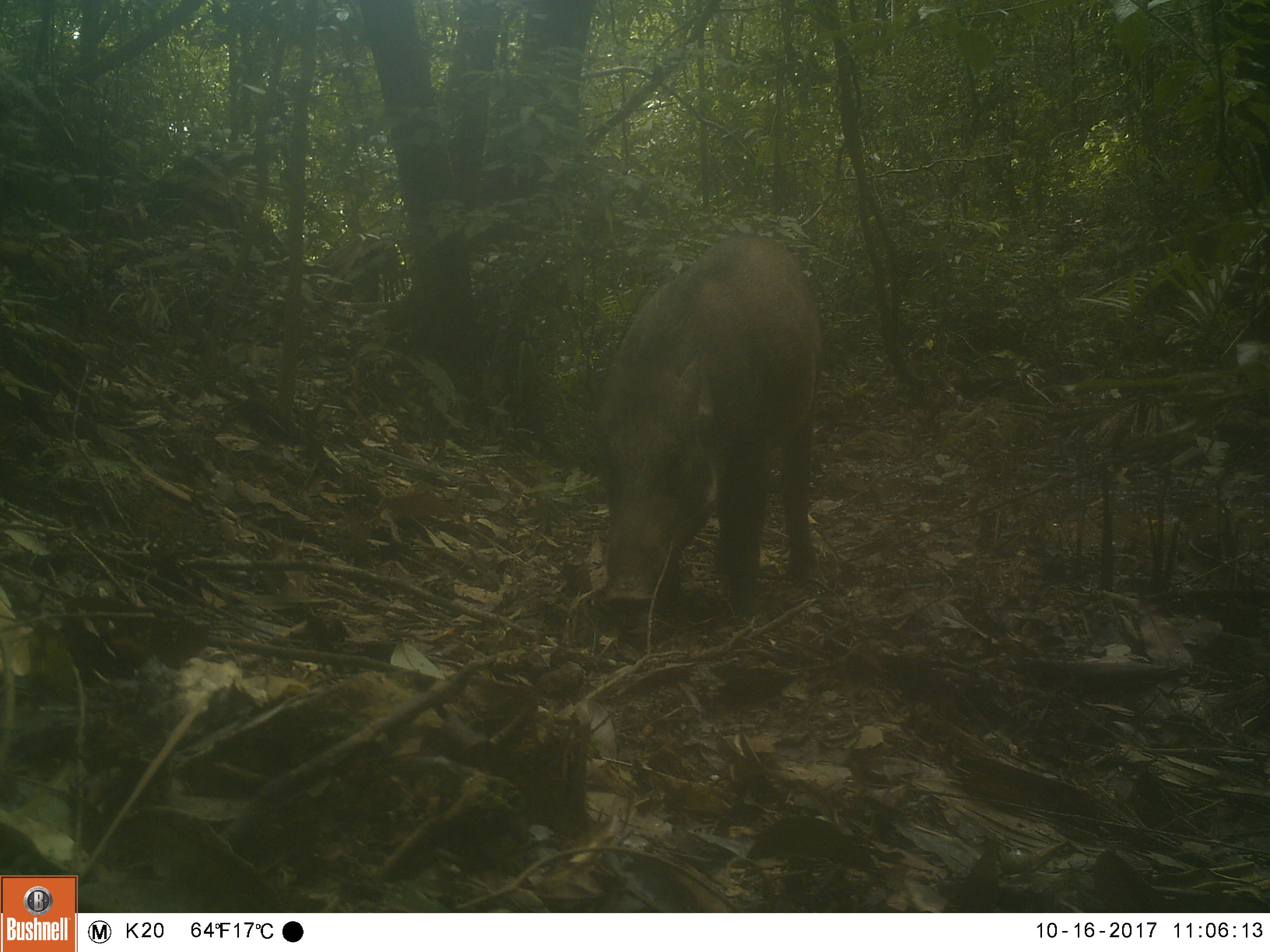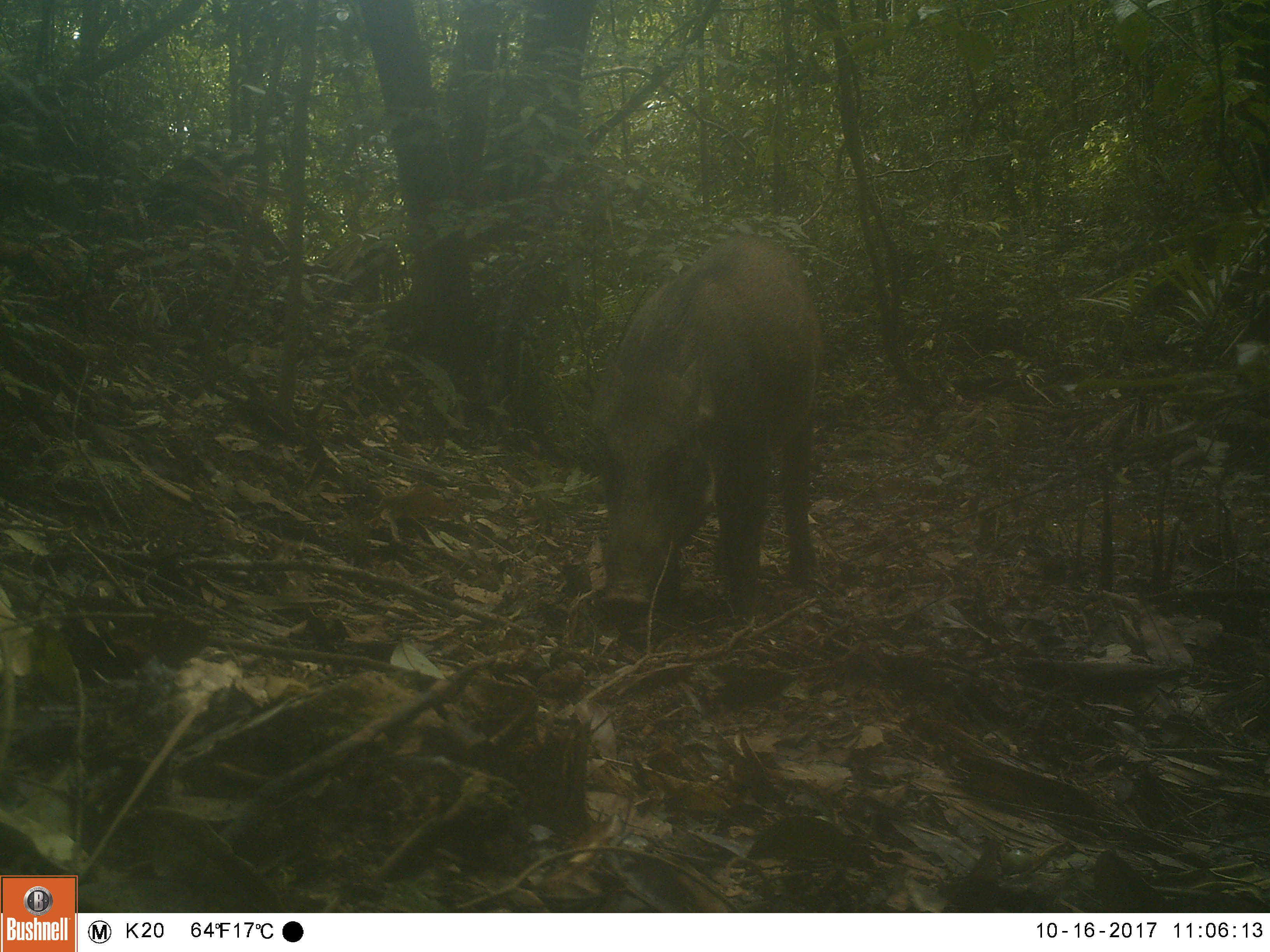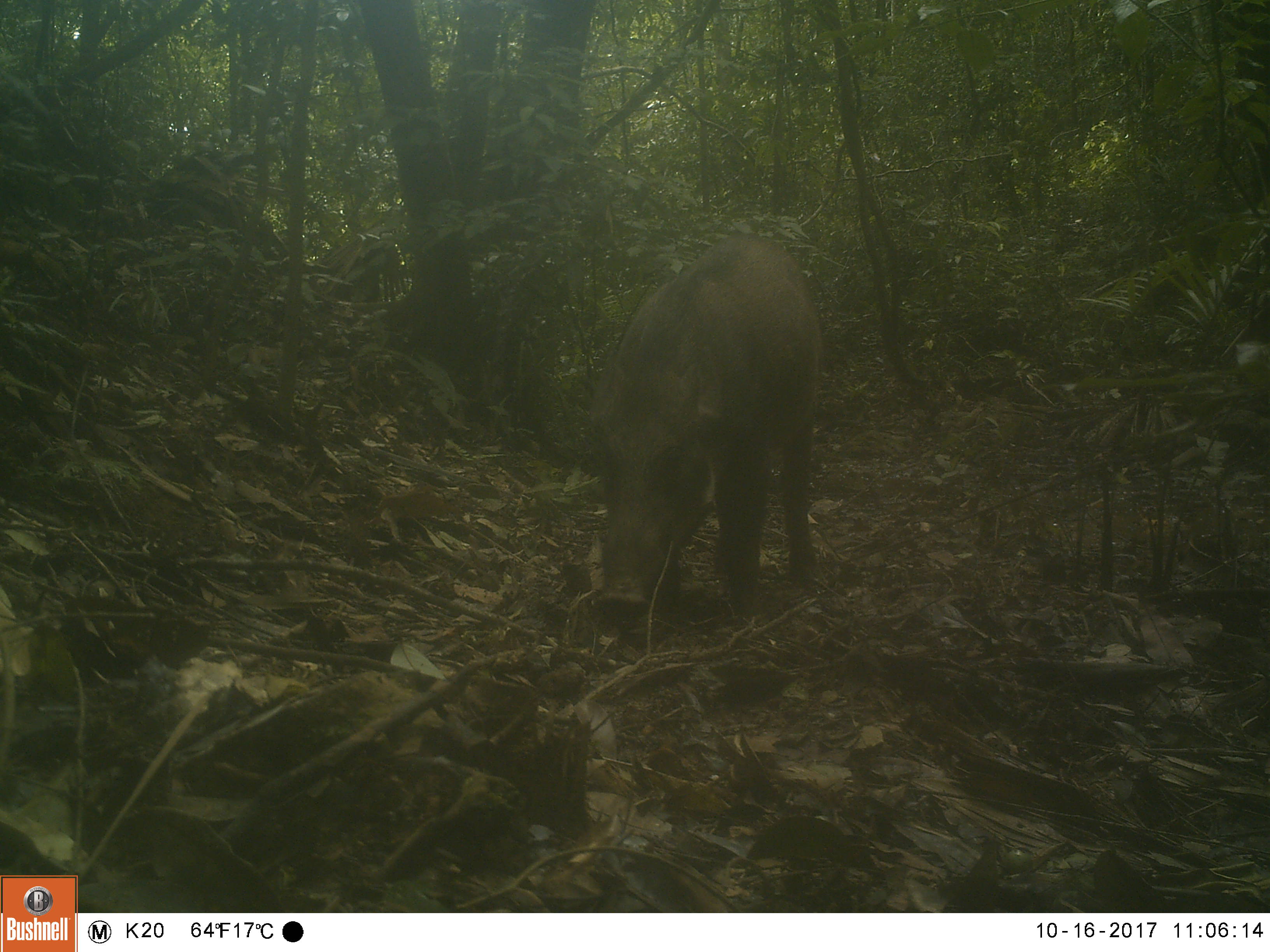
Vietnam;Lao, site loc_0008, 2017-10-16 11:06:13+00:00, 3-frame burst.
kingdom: Animalia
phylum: Chordata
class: Mammalia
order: Artiodactyla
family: Suidae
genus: Sus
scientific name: Sus scrofa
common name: eurasian wild pig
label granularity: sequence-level